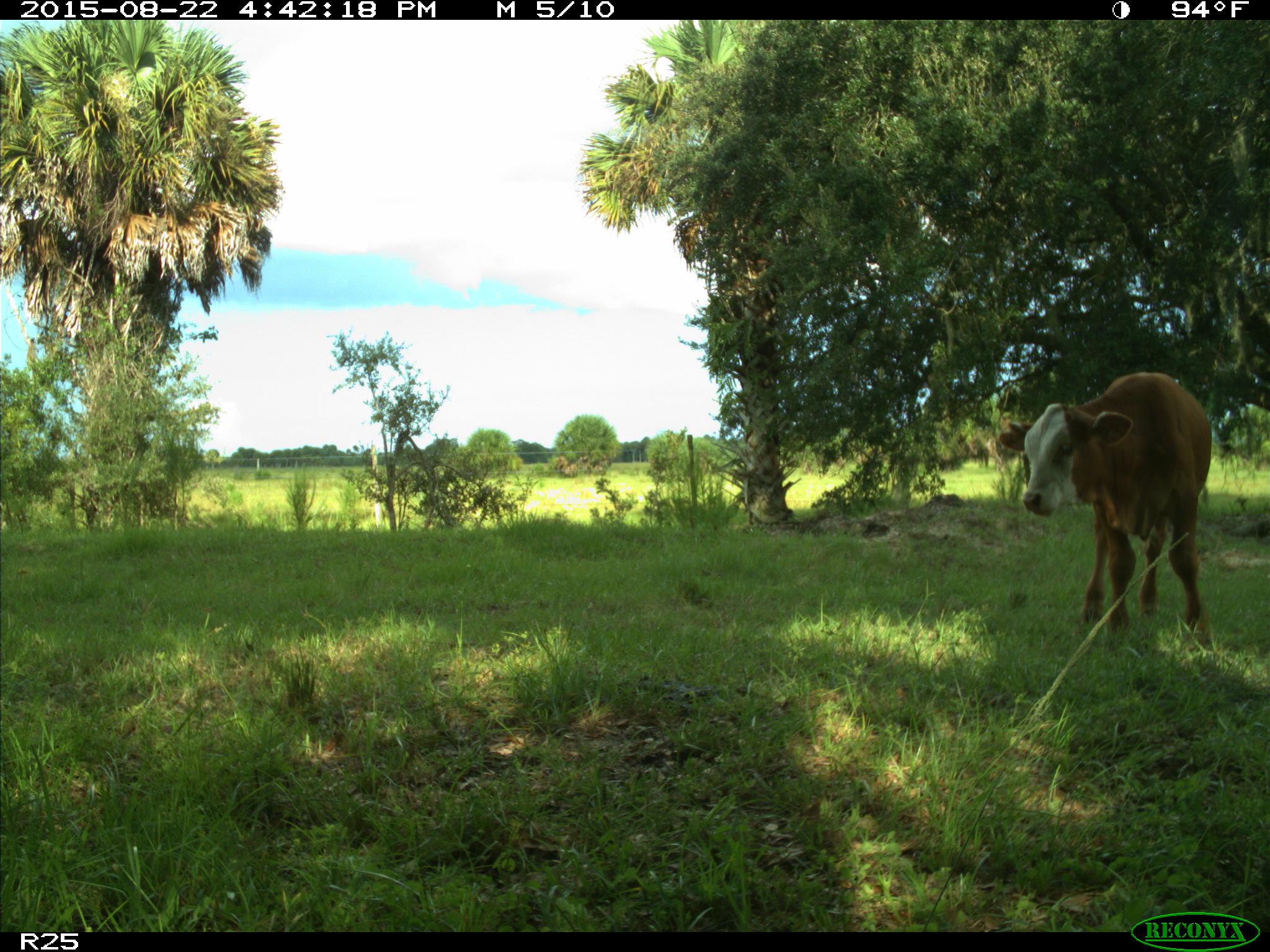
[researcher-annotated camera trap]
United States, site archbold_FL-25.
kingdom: Animalia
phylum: Chordata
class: Mammalia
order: Artiodactyla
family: Bovidae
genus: Bos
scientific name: Bos taurus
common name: domestic cow